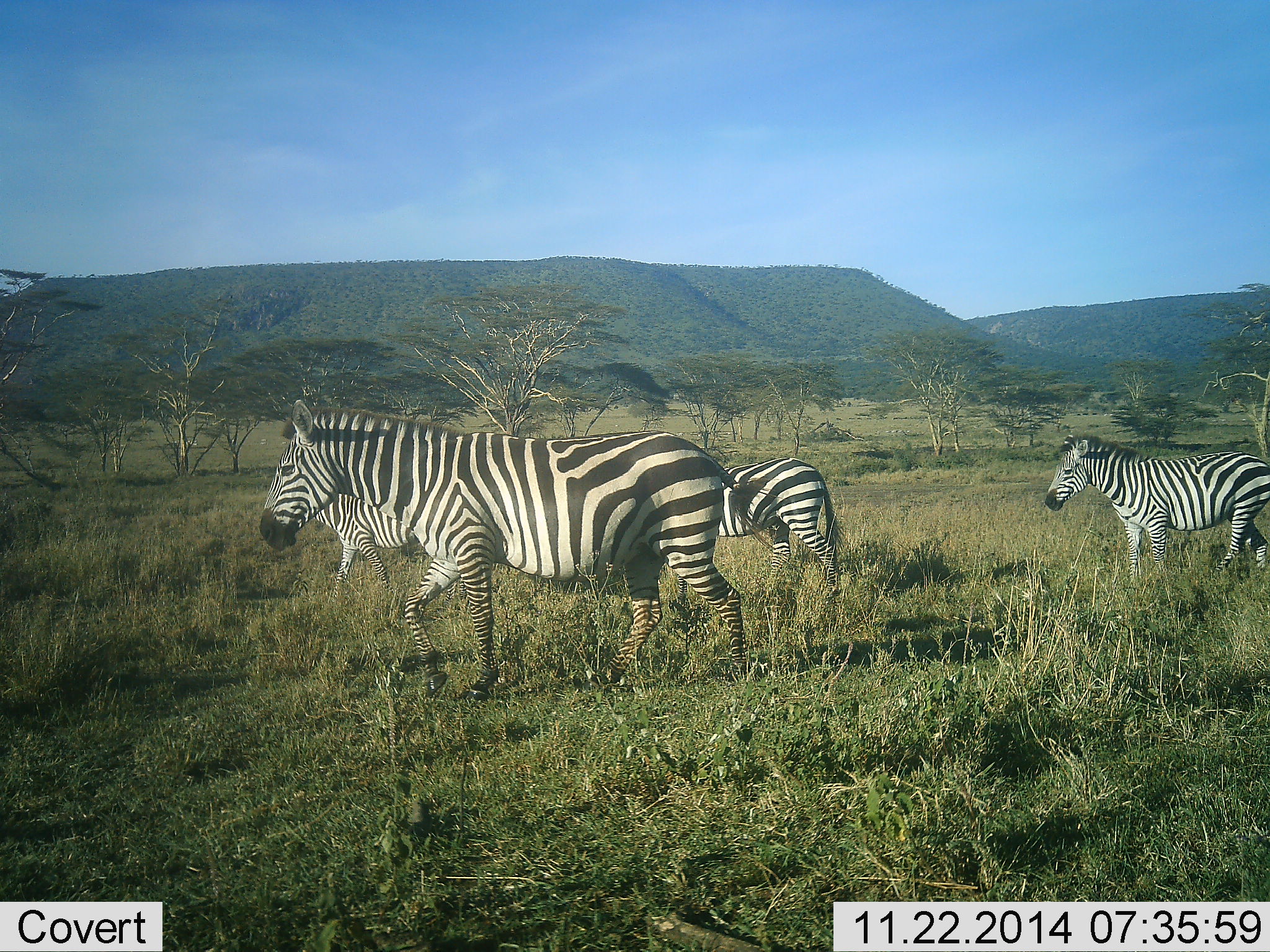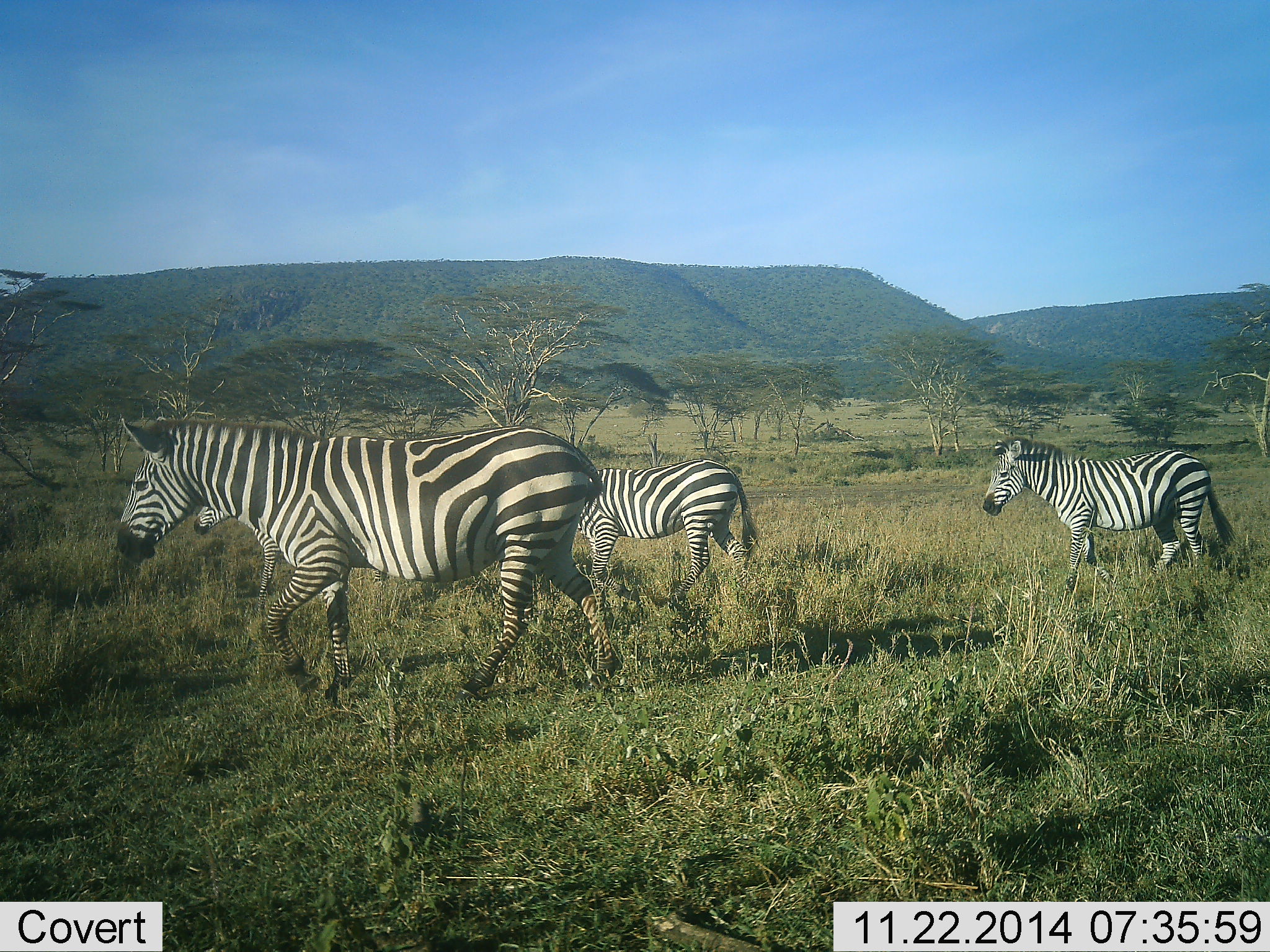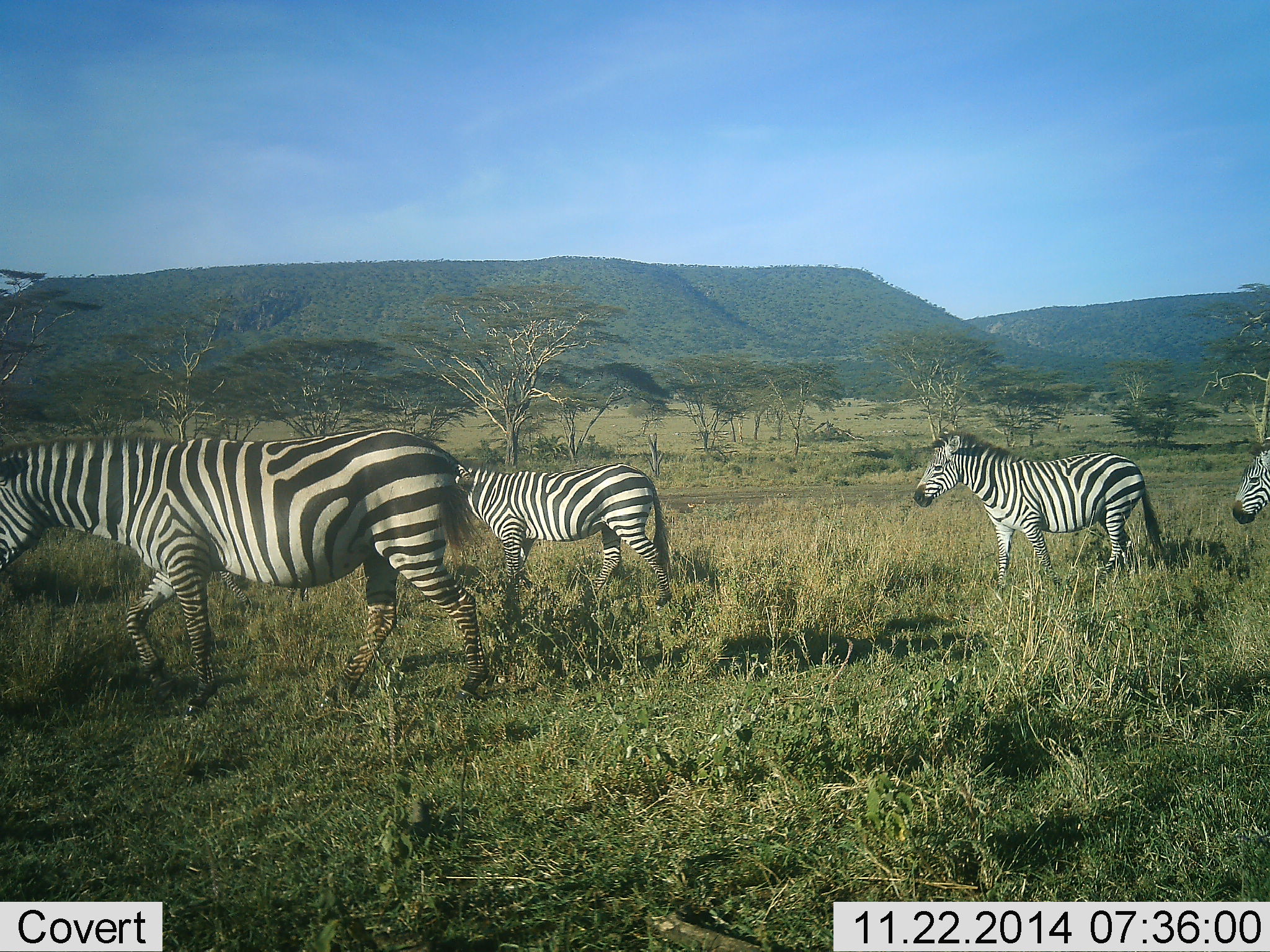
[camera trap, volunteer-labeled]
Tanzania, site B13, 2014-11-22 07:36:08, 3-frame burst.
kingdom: Animalia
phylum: Chordata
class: Mammalia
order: Perissodactyla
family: Equidae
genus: Equus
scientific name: Equus quagga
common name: plains zebra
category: zebra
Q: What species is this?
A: Zebra (plains zebra) (Equus quagga).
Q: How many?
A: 4.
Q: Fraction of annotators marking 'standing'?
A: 10%.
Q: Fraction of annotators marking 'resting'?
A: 0%.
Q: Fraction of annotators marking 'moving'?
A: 100%.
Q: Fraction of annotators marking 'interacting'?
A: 10%.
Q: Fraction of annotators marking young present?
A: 10%.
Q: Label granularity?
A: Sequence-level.